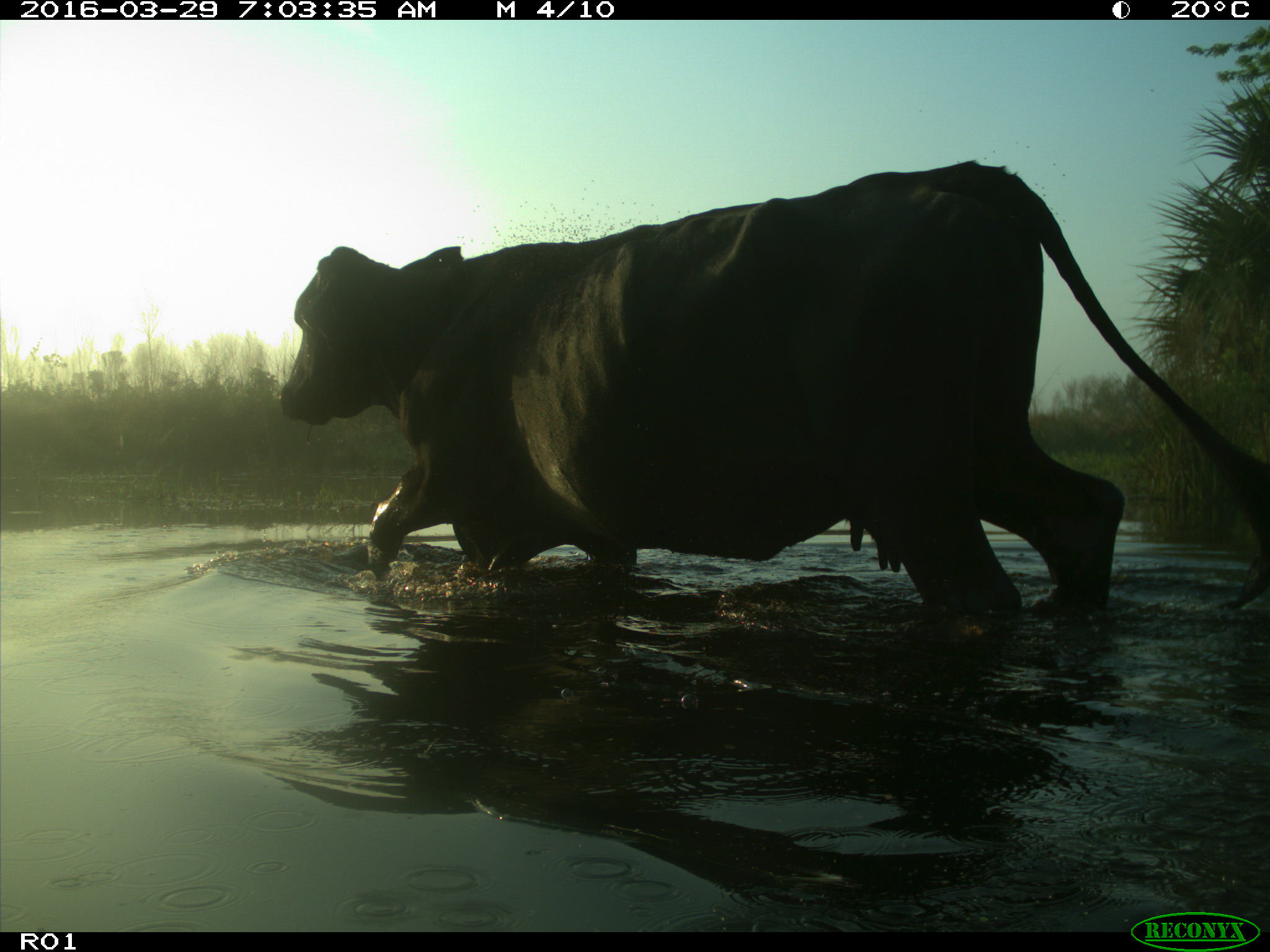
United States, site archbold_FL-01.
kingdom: Animalia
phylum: Chordata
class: Mammalia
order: Artiodactyla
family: Bovidae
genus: Bos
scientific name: Bos taurus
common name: domestic cow